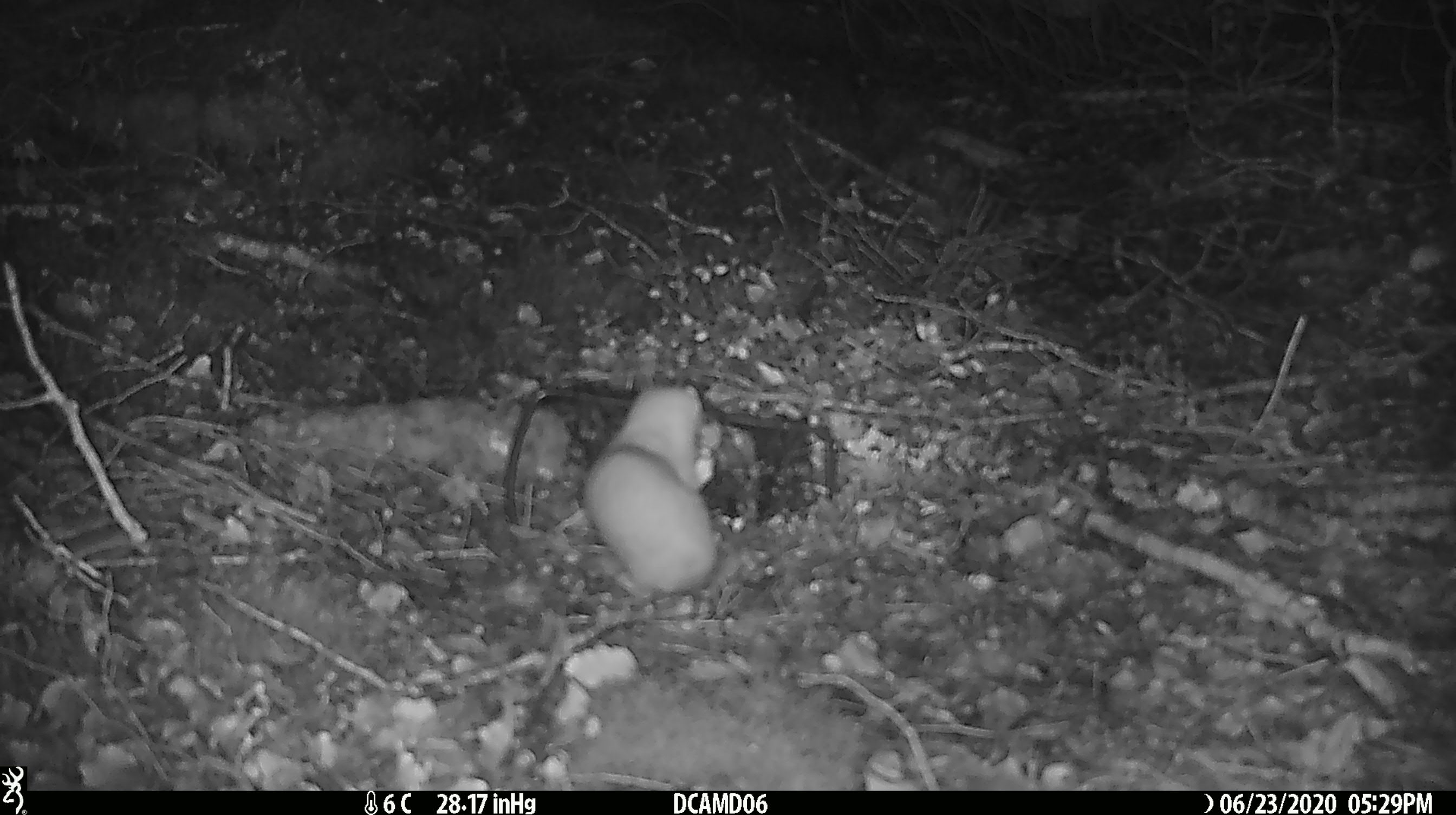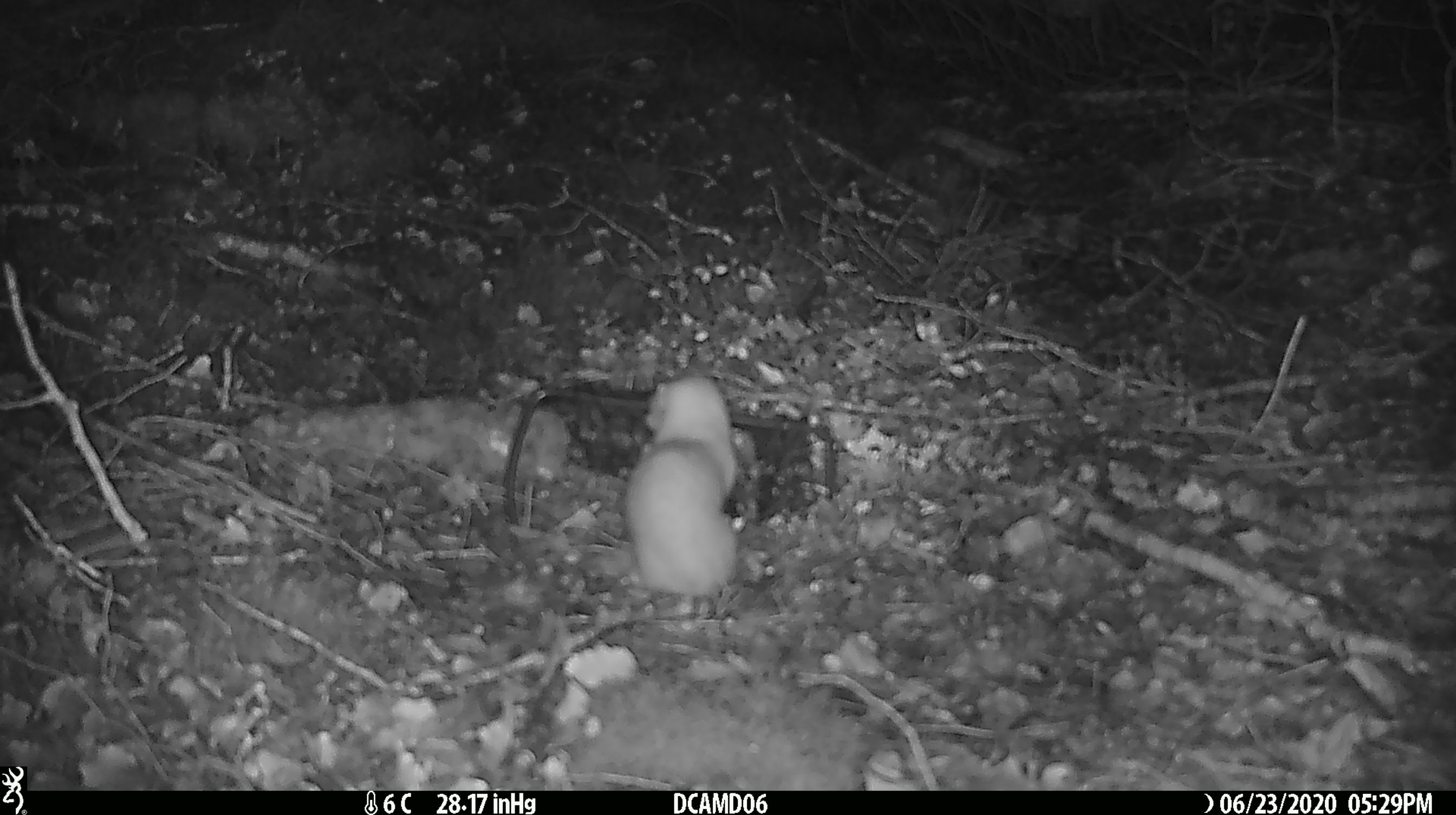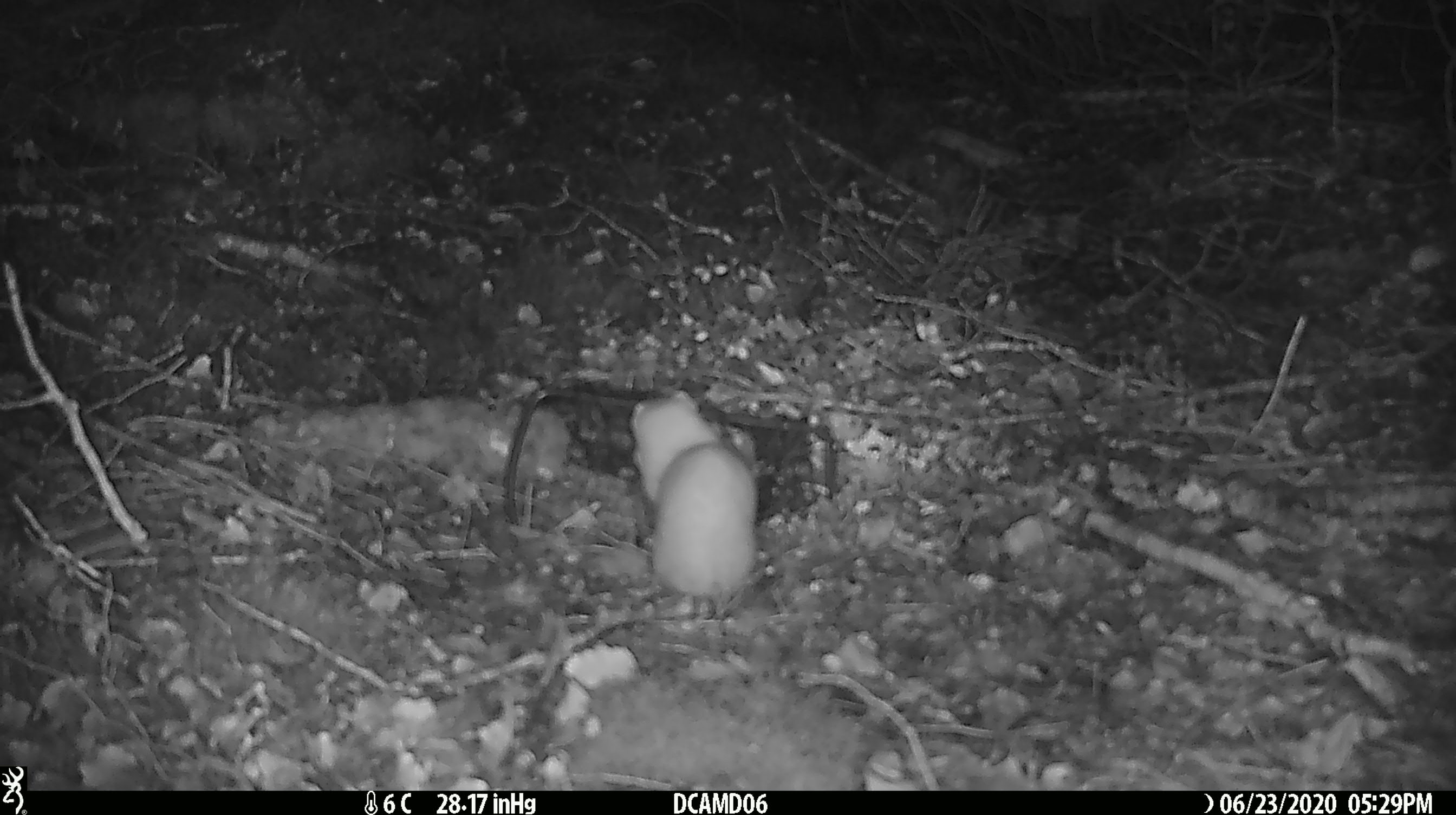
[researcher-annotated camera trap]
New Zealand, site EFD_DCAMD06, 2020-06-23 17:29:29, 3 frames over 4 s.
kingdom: Animalia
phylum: Chordata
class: Mammalia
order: Carnivora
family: Mustelidae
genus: Mustela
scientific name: Mustela nivalis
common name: least weasel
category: weasel